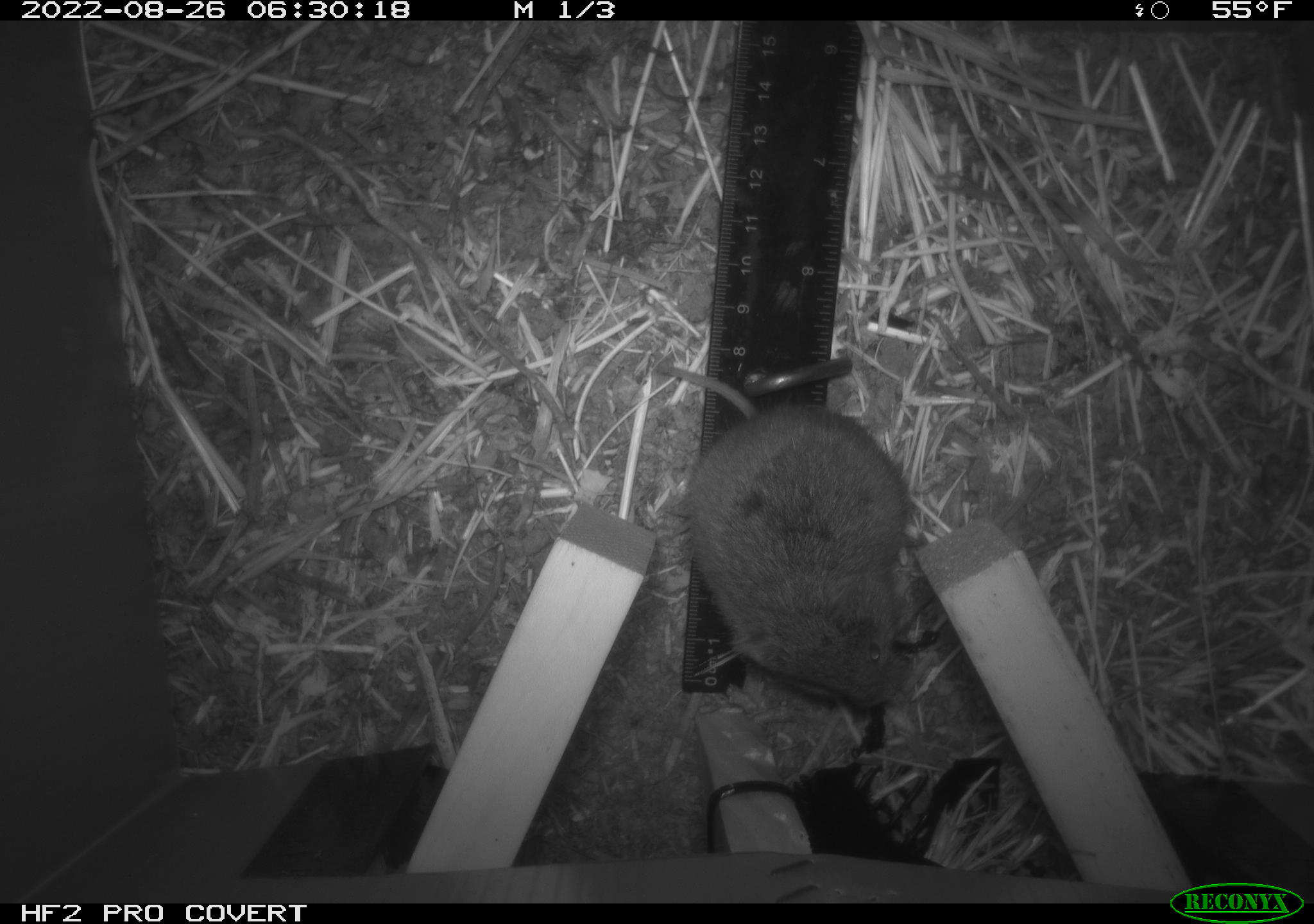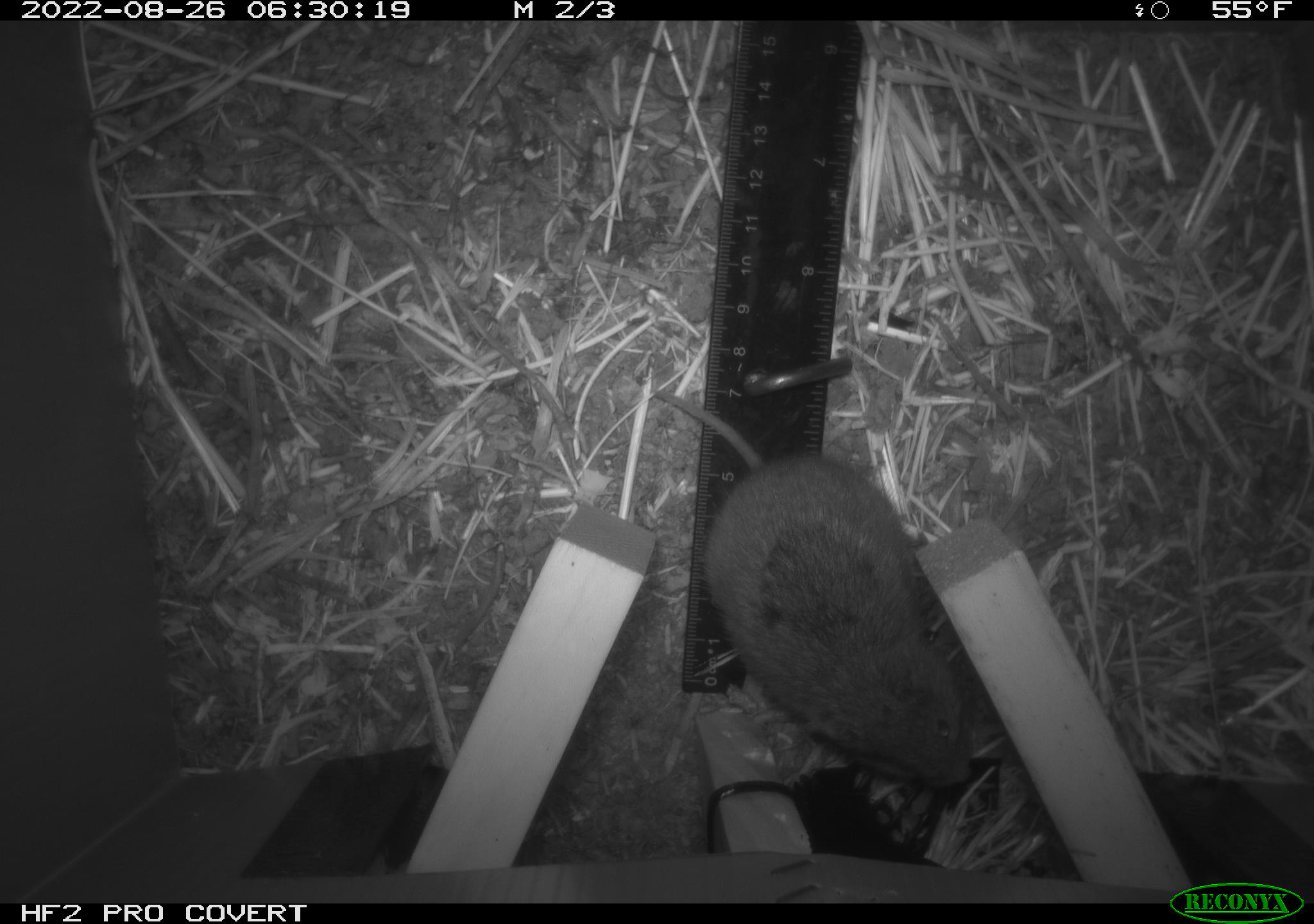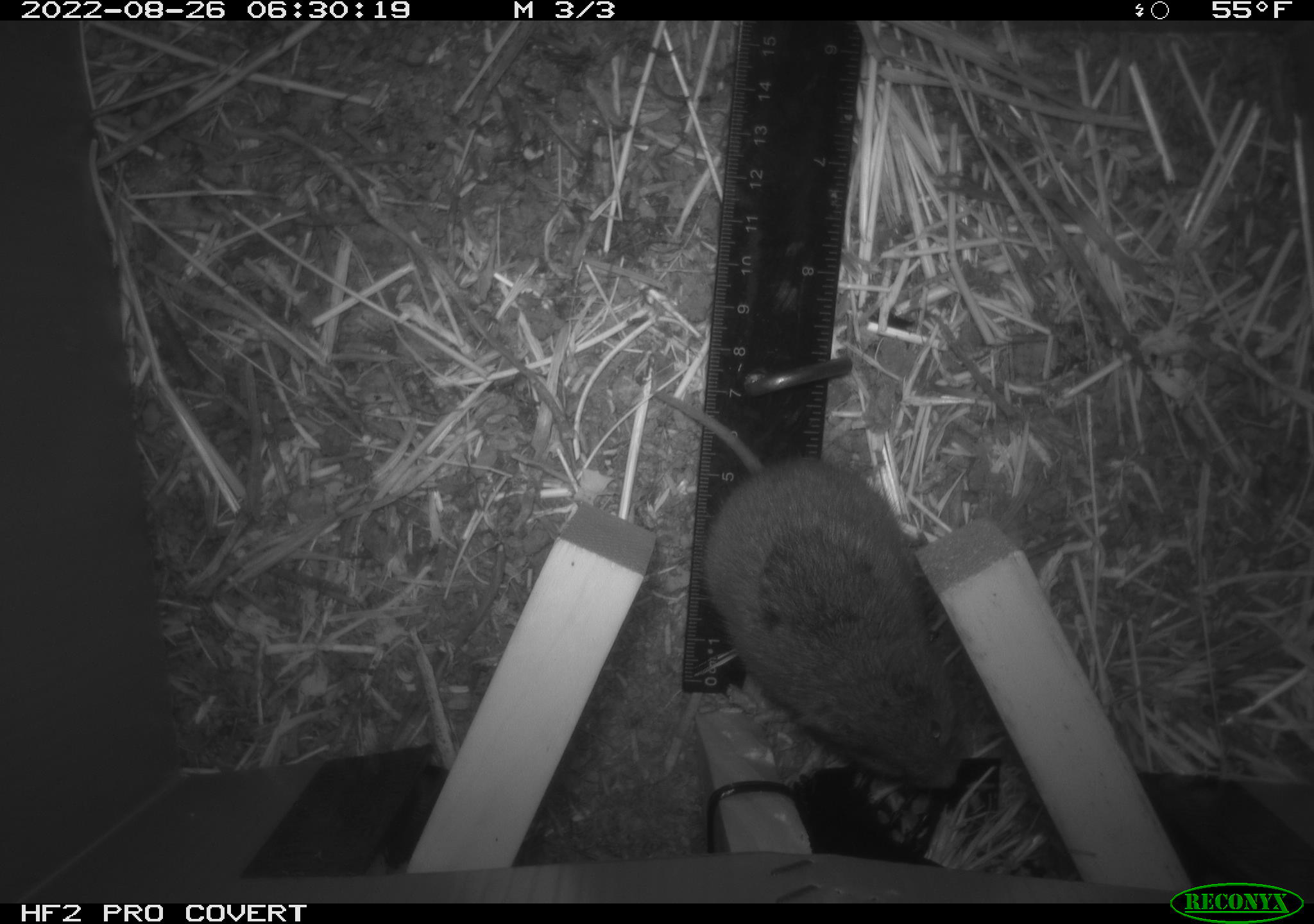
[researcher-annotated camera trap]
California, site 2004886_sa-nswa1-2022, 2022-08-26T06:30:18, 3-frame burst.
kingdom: Animalia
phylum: Chordata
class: Mammalia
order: Rodentia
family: Cricetidae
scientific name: Cricetidae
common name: hamsters, voles, lemmings, and allies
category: cricetidae family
Cricetidae family (hamsters, voles, lemmings, and allies) (Cricetidae).